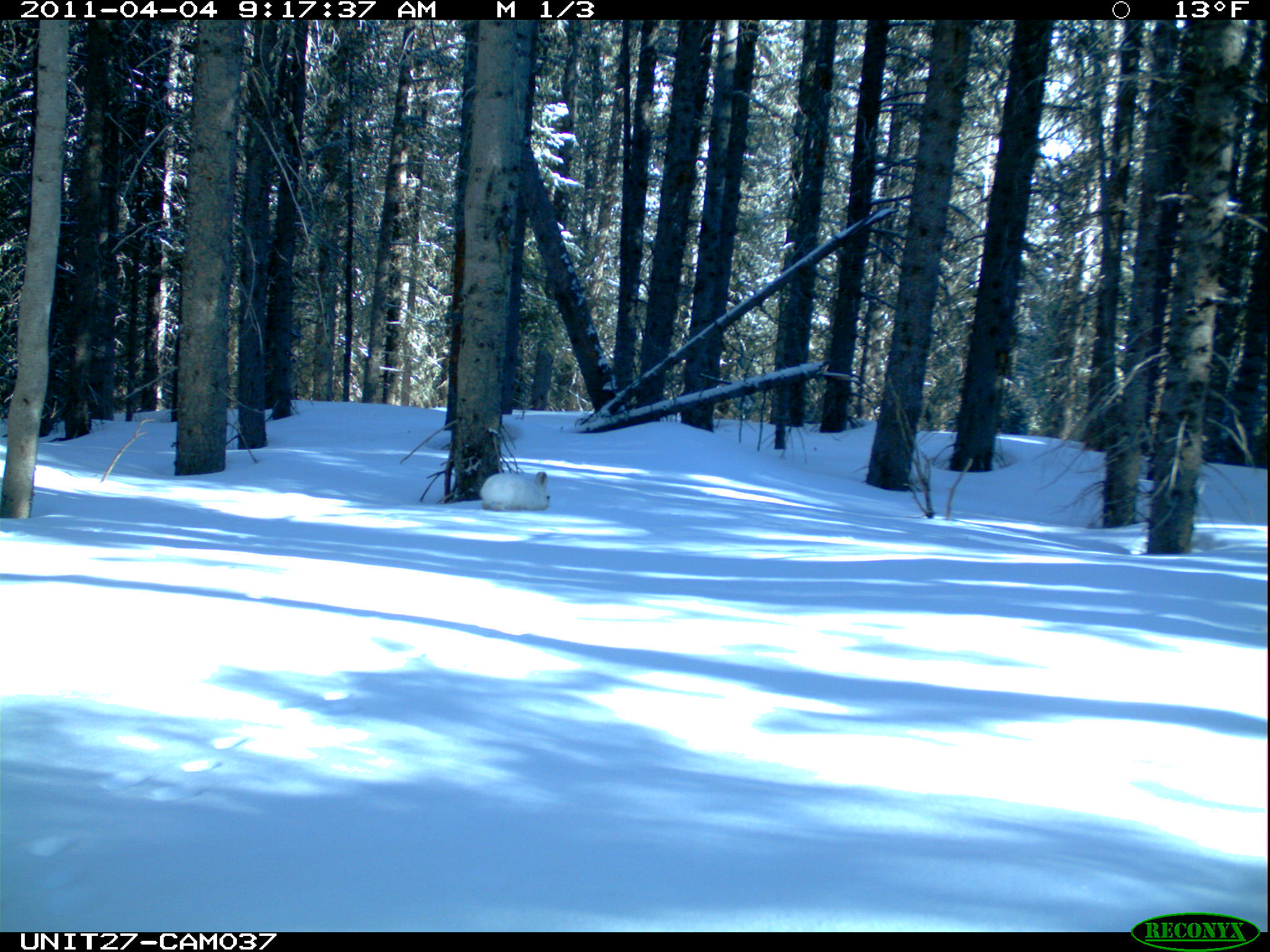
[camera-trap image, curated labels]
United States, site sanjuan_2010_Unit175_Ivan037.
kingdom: Animalia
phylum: Chordata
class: Mammalia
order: Lagomorpha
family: Leporidae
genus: Lepus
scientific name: Lepus americanus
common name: snowshoe hare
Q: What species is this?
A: Lepus americanus (snowshoe hare).